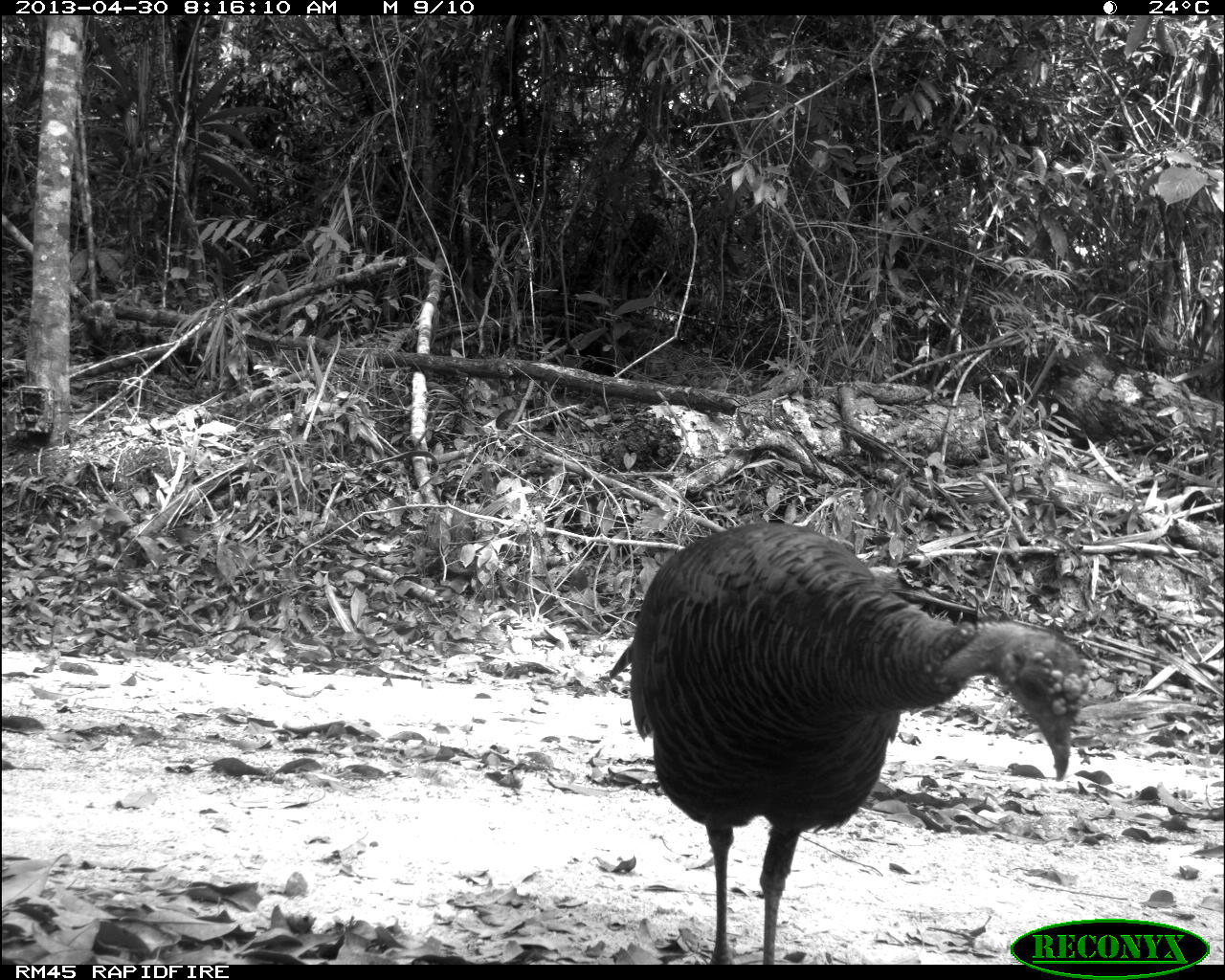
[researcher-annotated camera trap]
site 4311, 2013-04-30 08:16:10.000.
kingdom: Animalia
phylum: Chordata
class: Aves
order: Galliformes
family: Phasianidae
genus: Meleagris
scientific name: Meleagris ocellata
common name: ocellated turkey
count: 1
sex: female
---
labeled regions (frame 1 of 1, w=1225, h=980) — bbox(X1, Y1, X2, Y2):
meleagris ocellata: bbox(606, 517, 1088, 964)